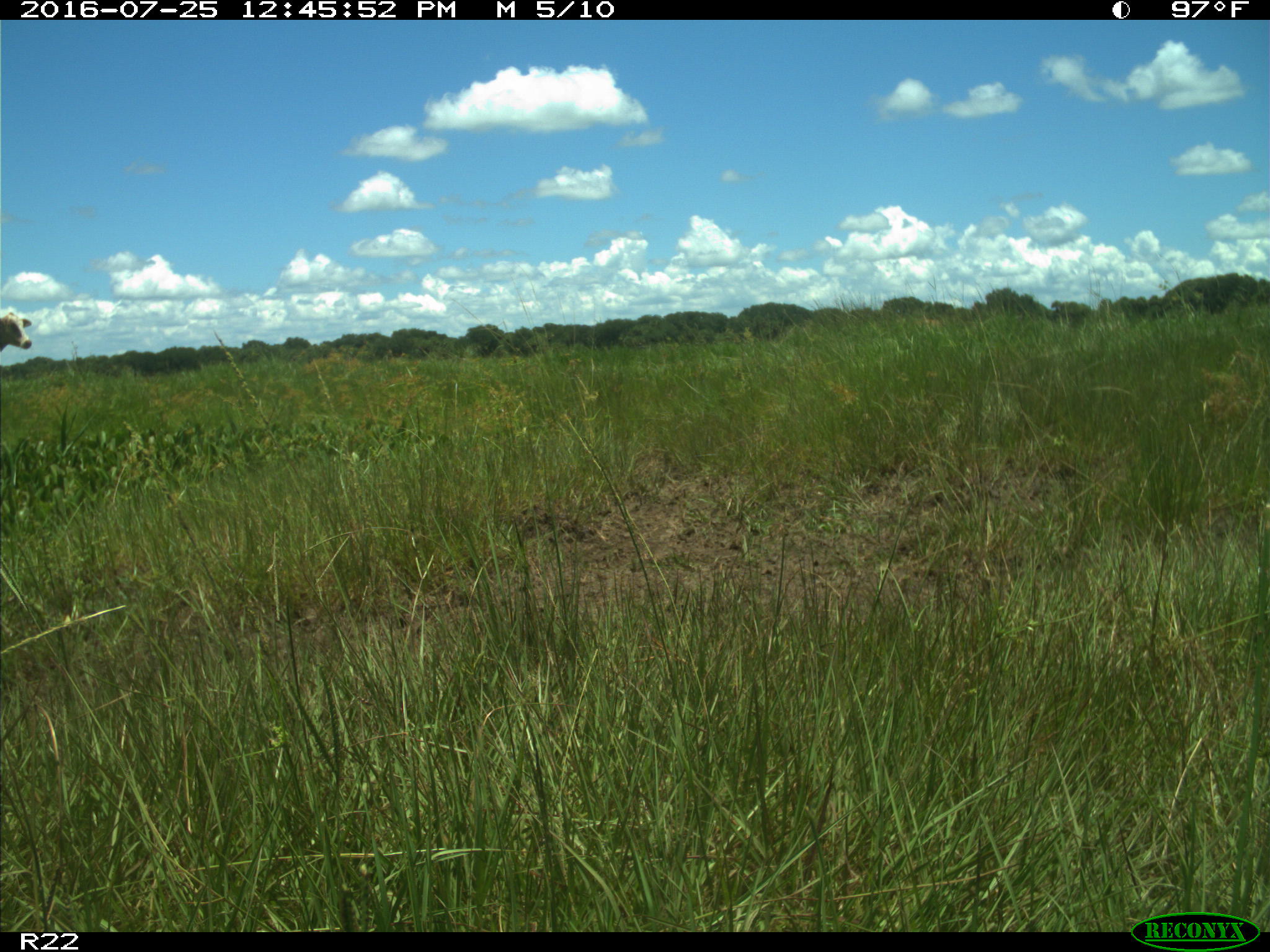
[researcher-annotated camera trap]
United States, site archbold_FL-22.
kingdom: Animalia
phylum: Chordata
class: Mammalia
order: Artiodactyla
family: Bovidae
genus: Bos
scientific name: Bos taurus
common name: domestic cow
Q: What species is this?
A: Bos taurus (domestic cow).